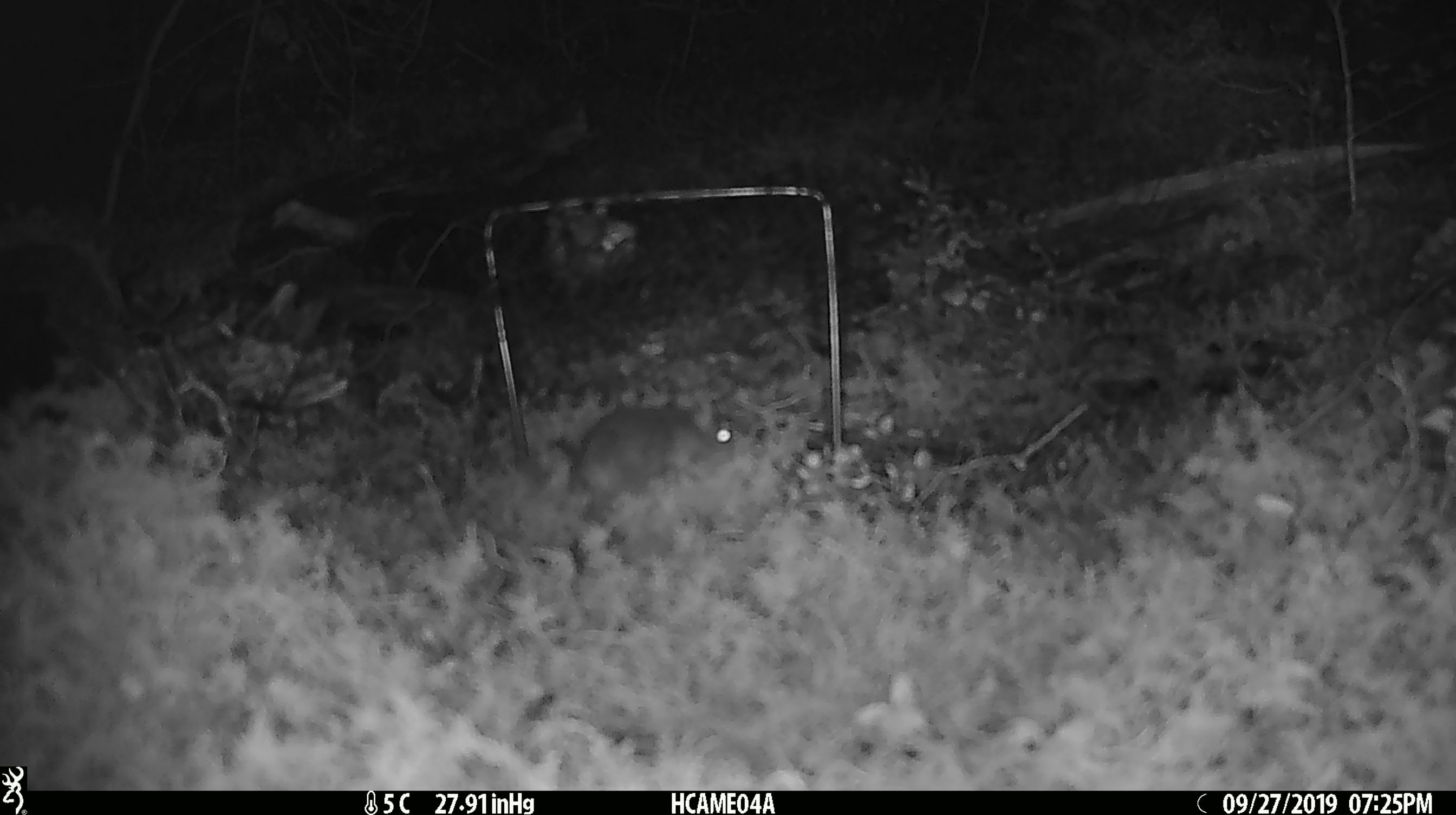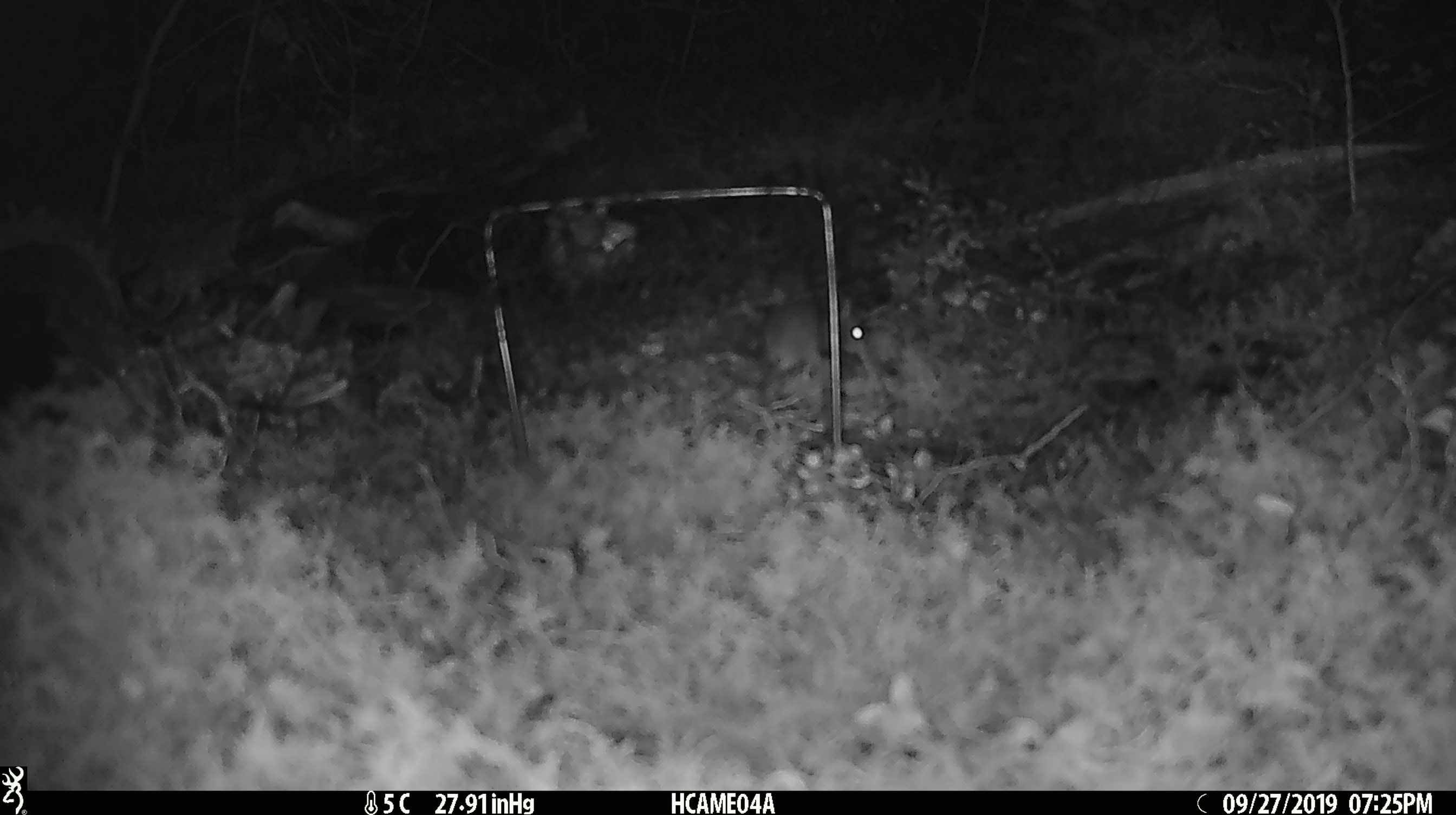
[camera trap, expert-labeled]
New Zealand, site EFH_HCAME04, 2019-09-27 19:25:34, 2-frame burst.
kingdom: Animalia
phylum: Chordata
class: Mammalia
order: Rodentia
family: Muridae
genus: Mus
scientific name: Mus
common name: mouse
Mouse (Mus).